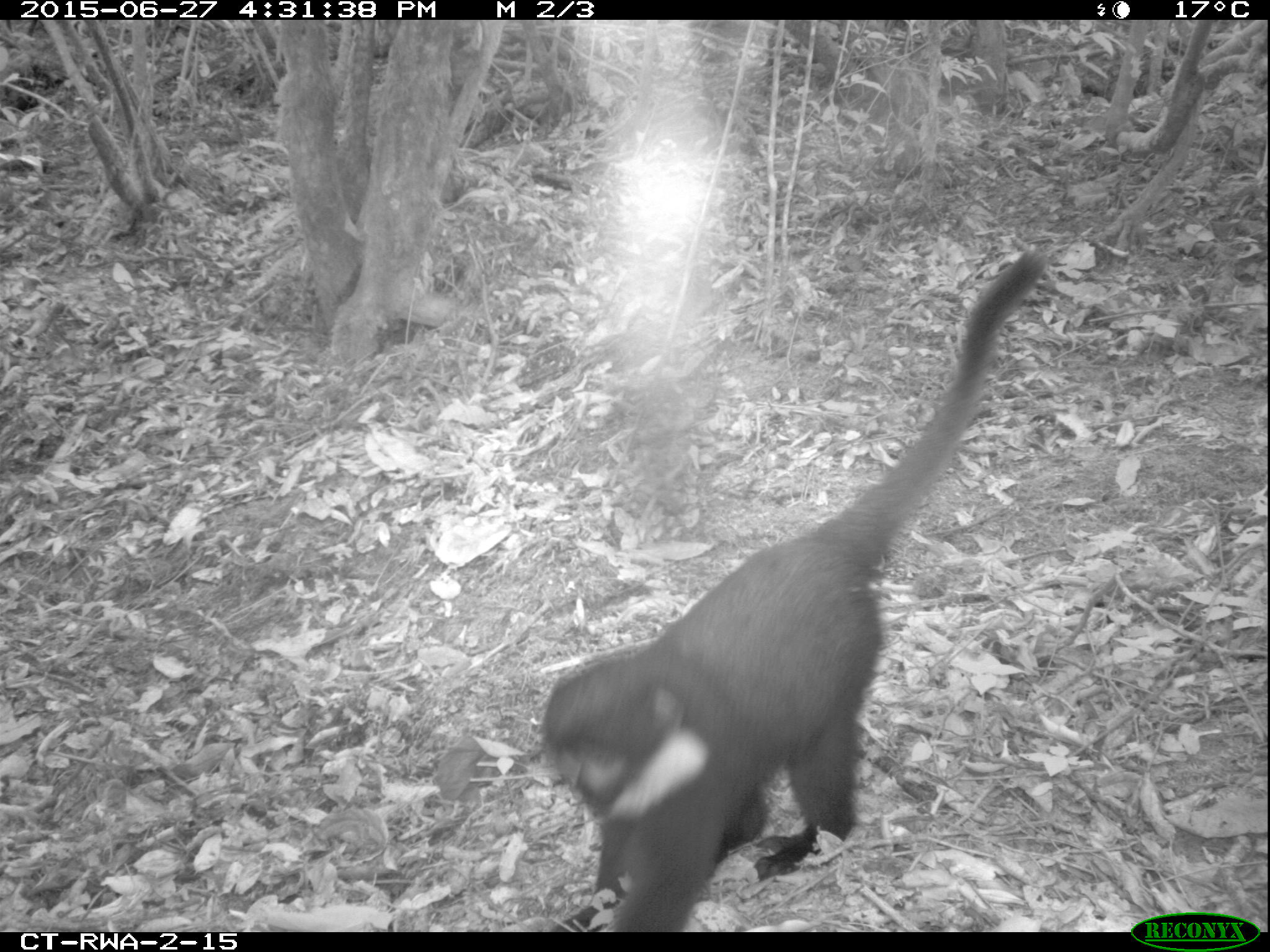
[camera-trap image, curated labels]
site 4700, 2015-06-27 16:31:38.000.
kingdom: Animalia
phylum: Chordata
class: Mammalia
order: Primates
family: Cercopithecidae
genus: Allochrocebus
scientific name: Allochrocebus lhoesti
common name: l'hoest's monkey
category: cercopithecus lhoesti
Cercopithecus lhoesti (l'hoest's monkey) (Allochrocebus lhoesti), count 1.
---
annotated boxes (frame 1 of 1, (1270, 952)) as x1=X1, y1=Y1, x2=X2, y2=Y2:
cercopithecus lhoesti: x1=521, y1=242, x2=1057, y2=928